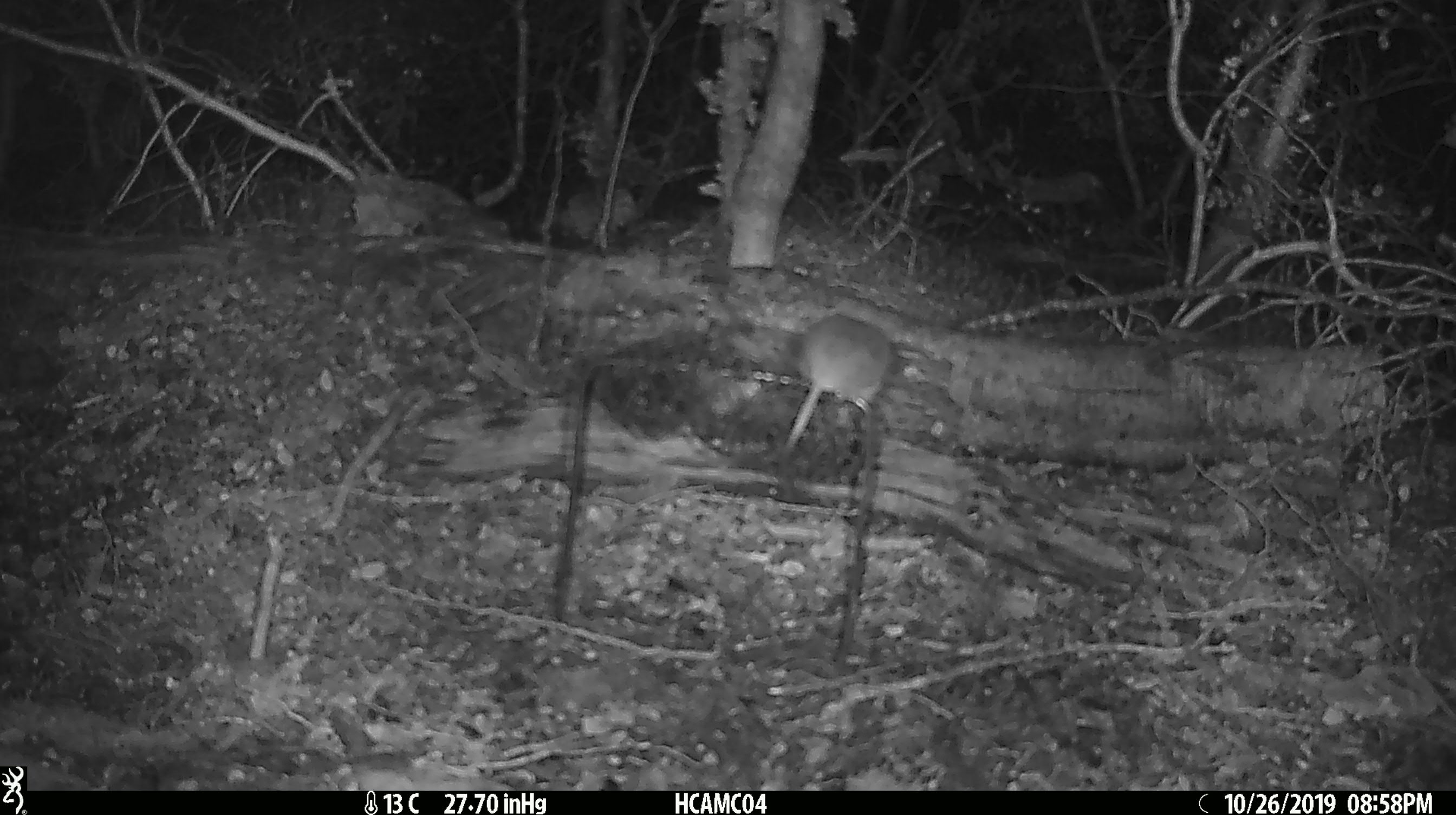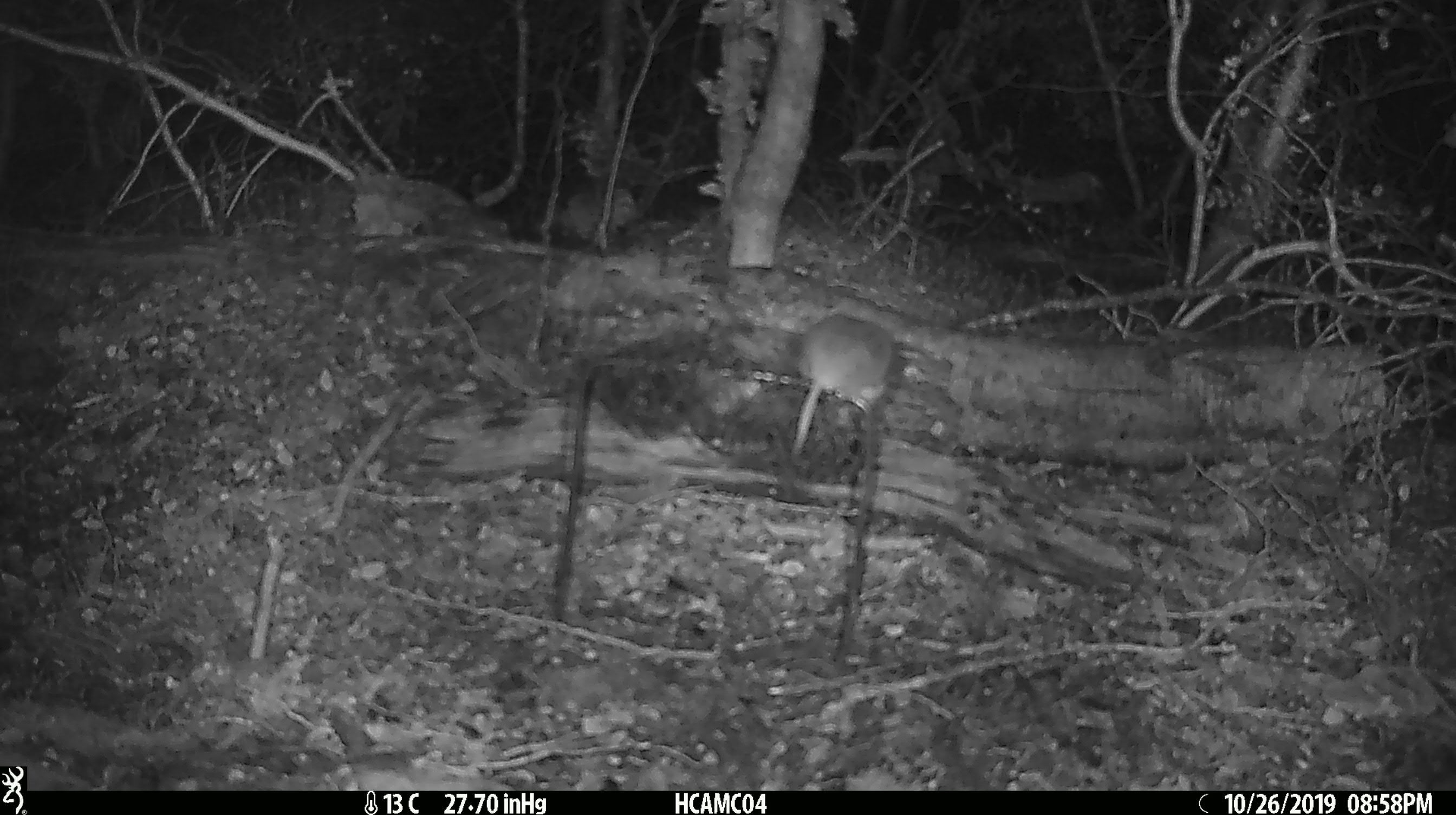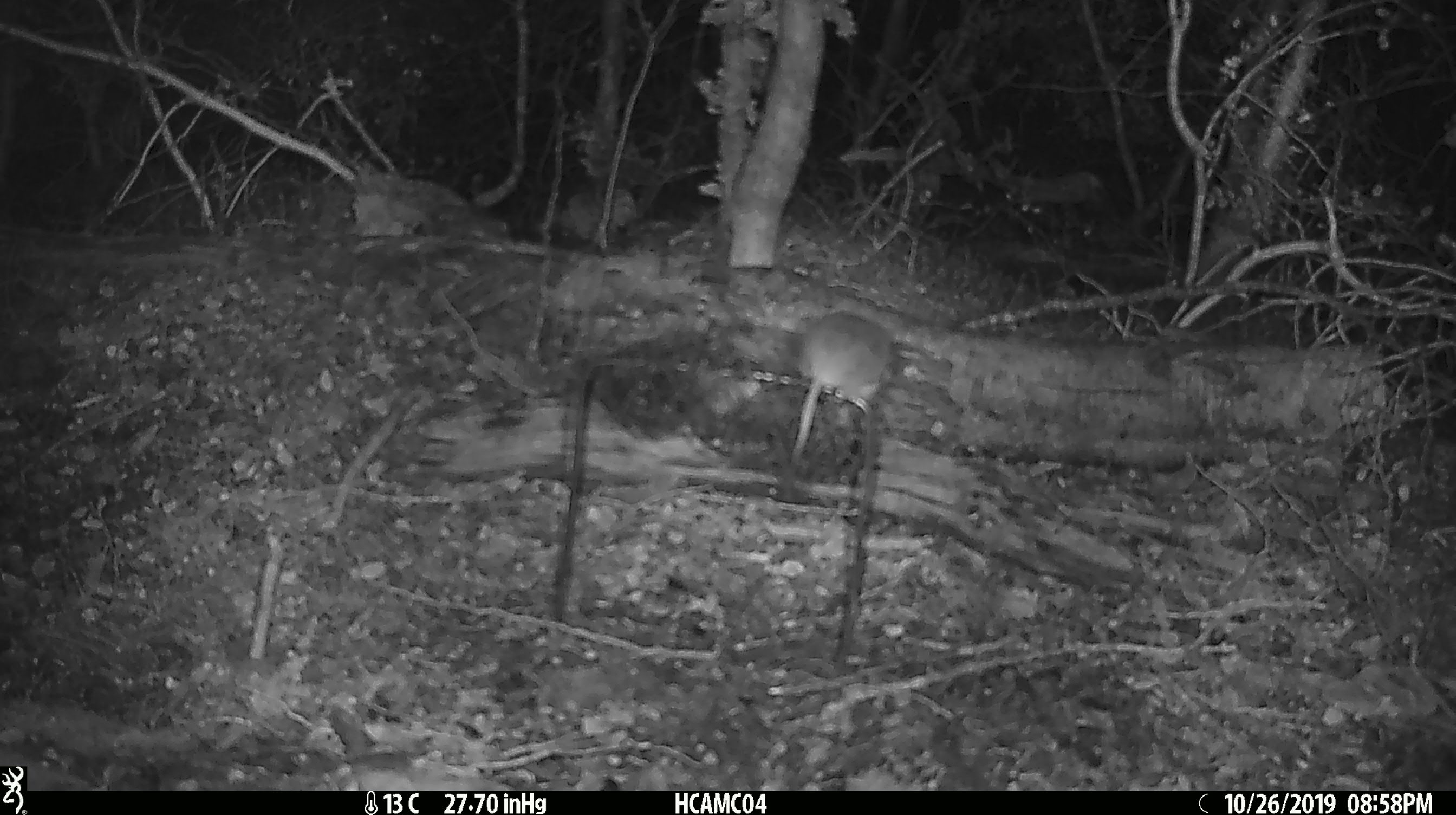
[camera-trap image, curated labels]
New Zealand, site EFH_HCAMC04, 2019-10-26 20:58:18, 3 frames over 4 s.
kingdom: Animalia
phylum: Chordata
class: Mammalia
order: Rodentia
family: Muridae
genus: Mus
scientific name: Mus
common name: mouse